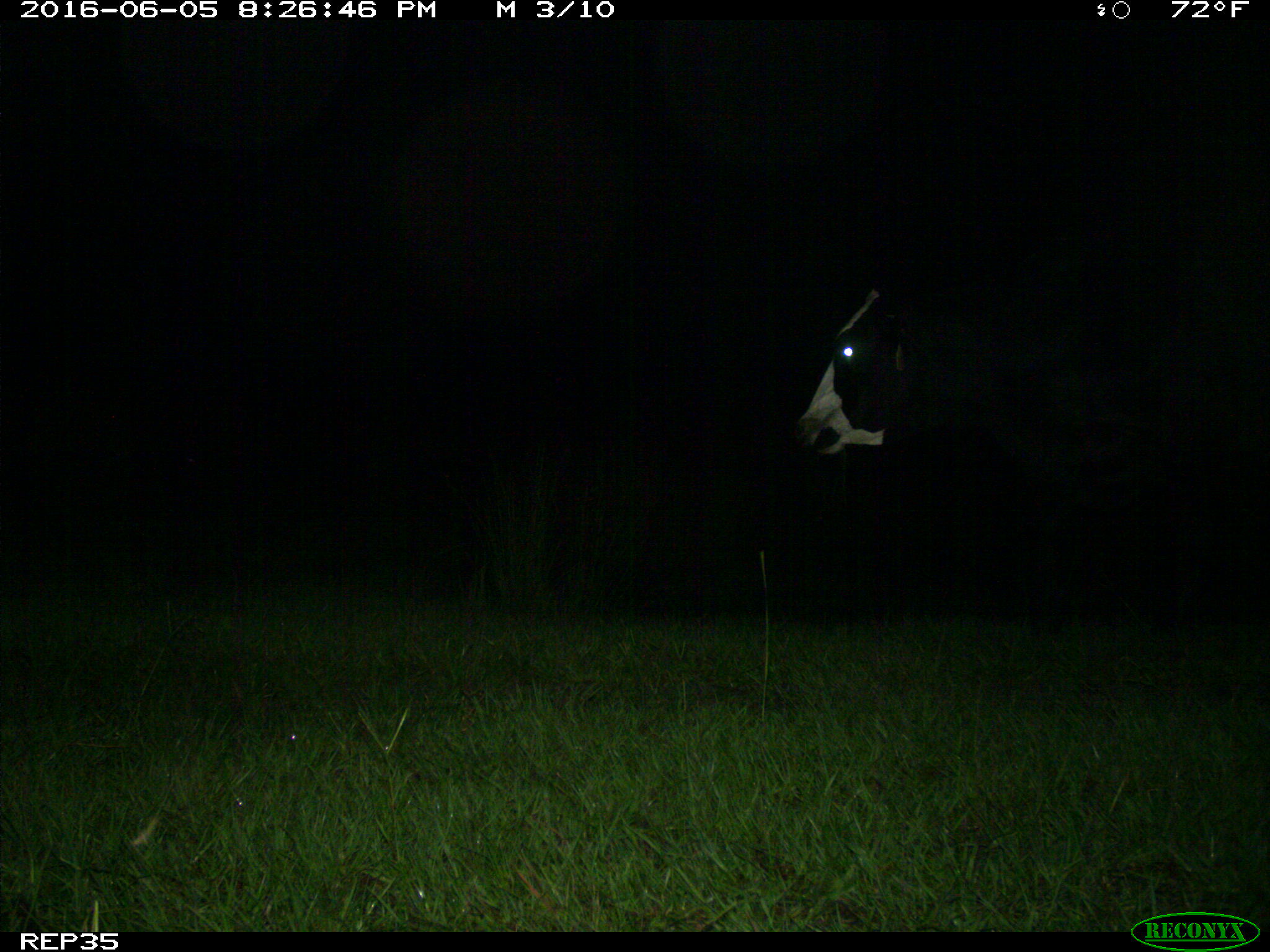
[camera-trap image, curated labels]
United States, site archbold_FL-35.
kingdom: Animalia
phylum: Chordata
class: Mammalia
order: Artiodactyla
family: Bovidae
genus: Bos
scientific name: Bos taurus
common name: domestic cow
Bos taurus (domestic cow).